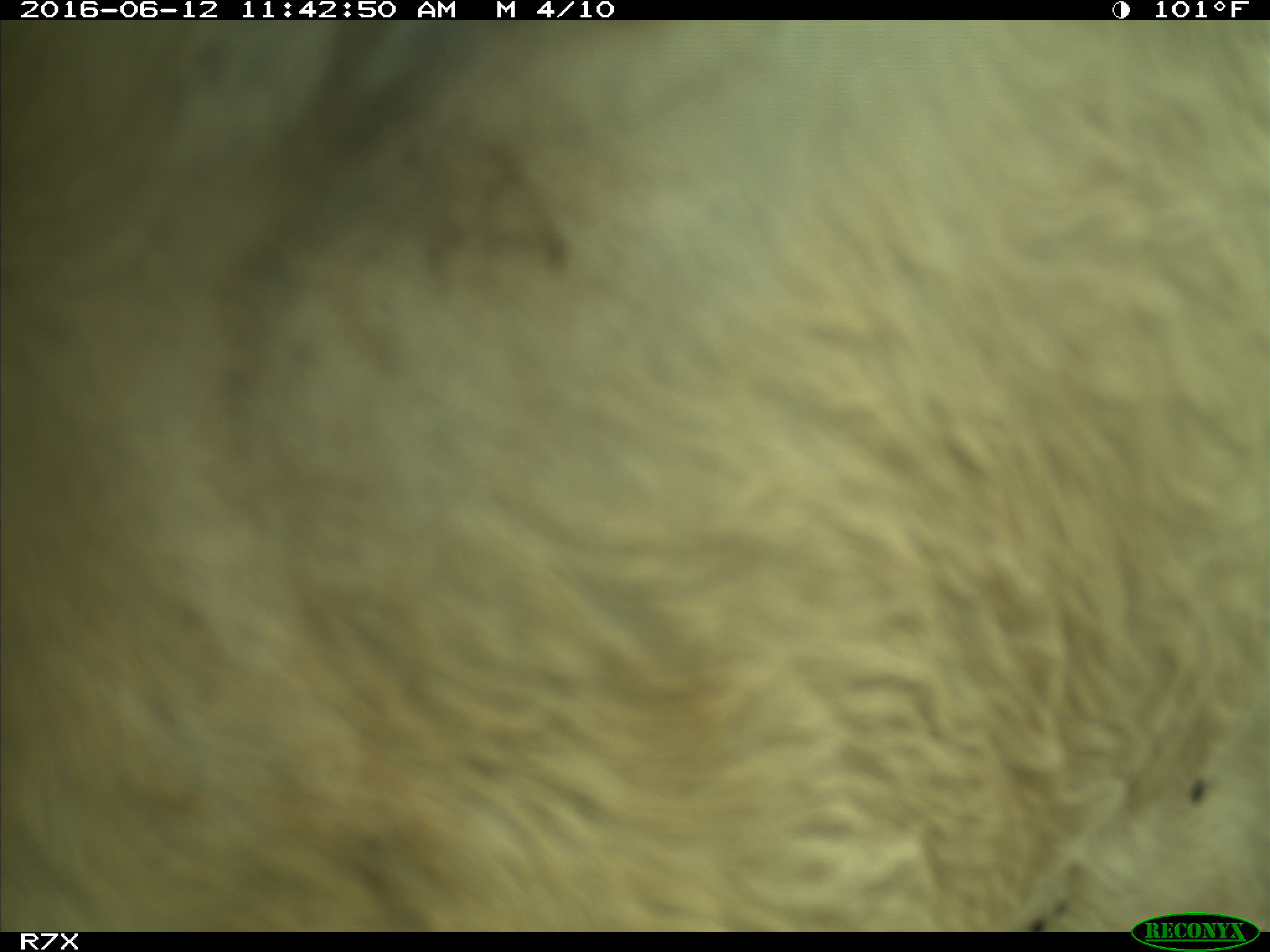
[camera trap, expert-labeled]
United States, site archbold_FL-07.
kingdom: Animalia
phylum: Chordata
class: Mammalia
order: Artiodactyla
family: Bovidae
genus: Bos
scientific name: Bos taurus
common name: domestic cow